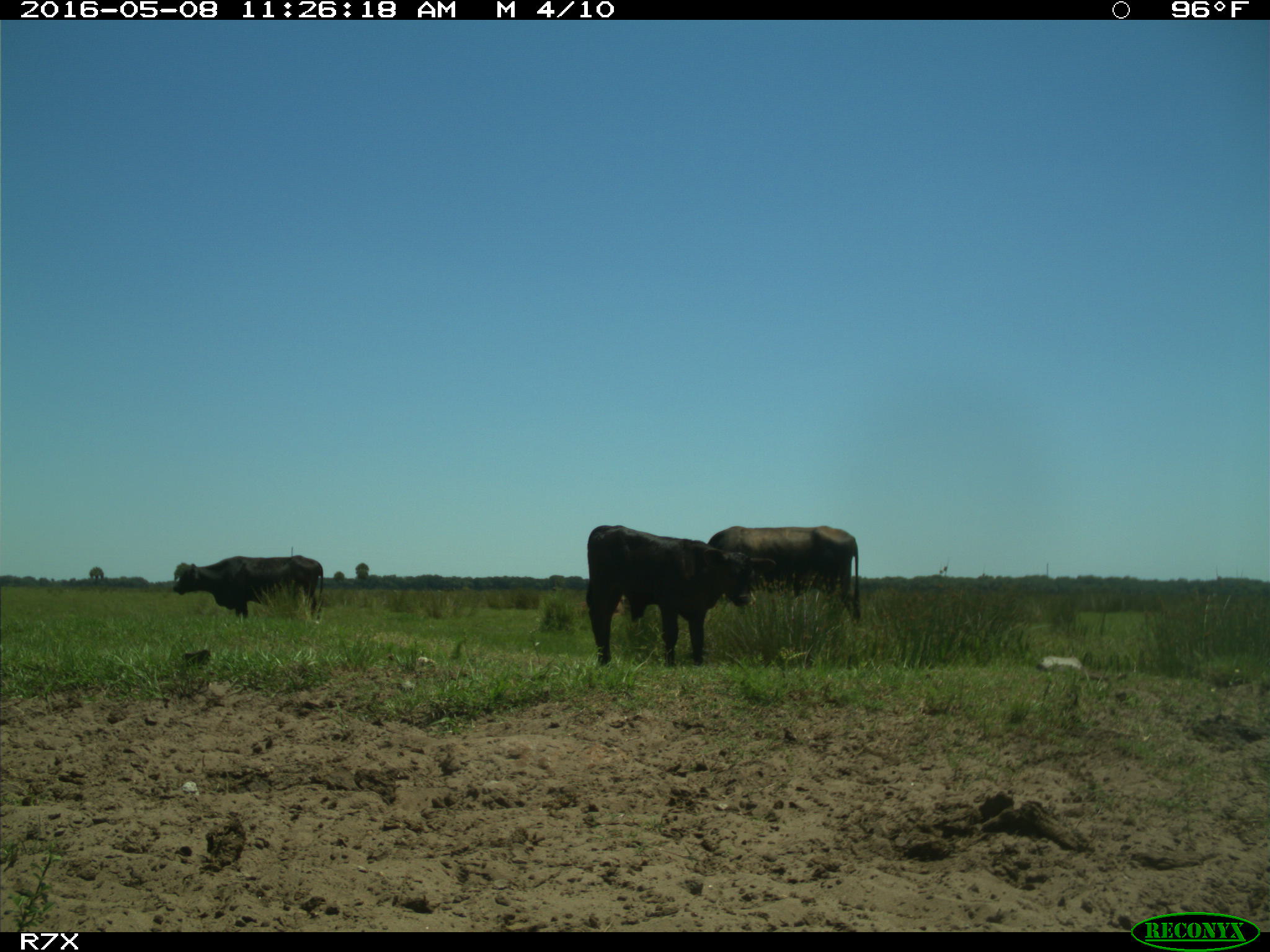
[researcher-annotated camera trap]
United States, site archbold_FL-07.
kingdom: Animalia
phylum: Chordata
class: Mammalia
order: Artiodactyla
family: Bovidae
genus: Bos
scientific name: Bos taurus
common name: domestic cow